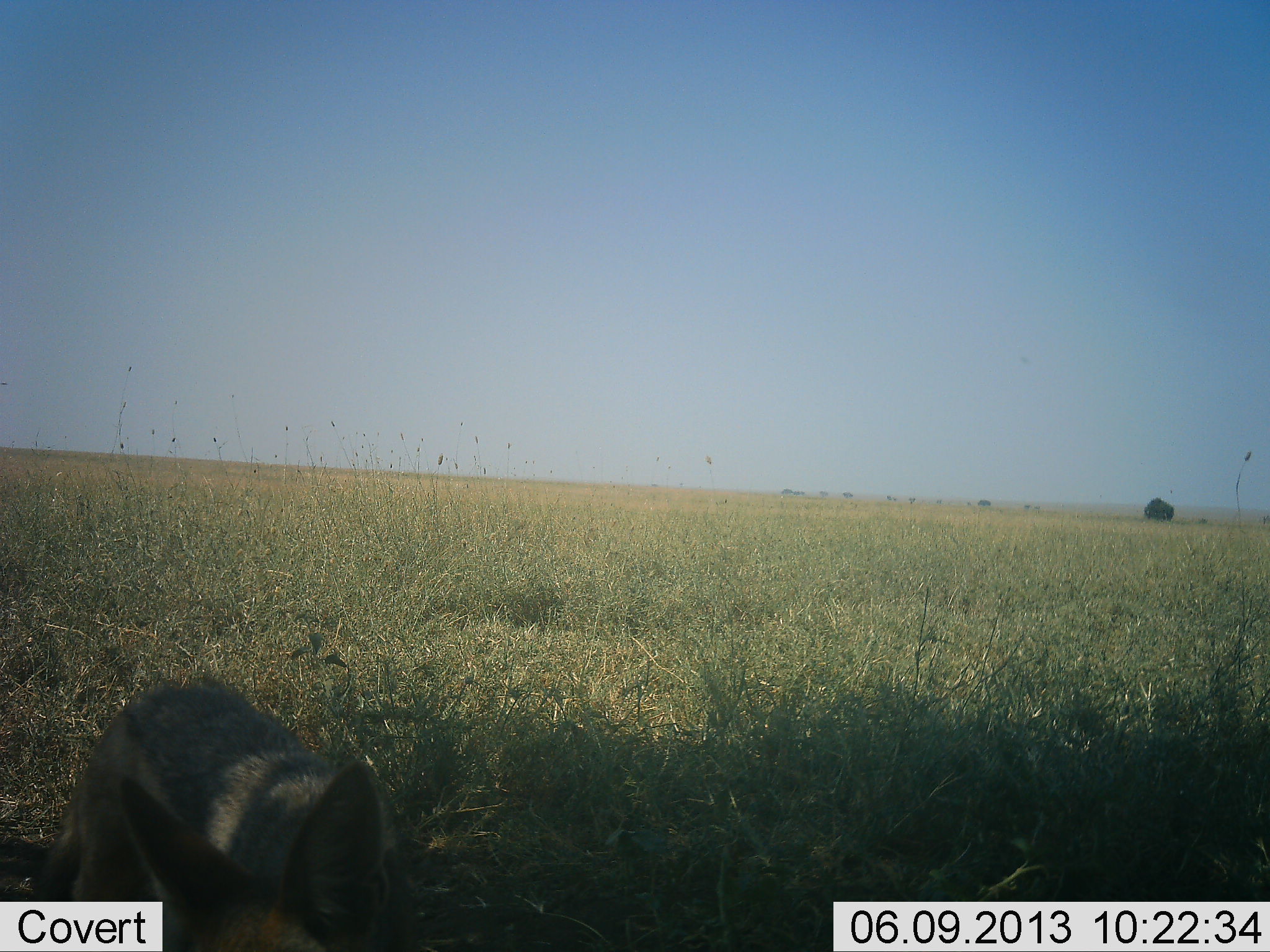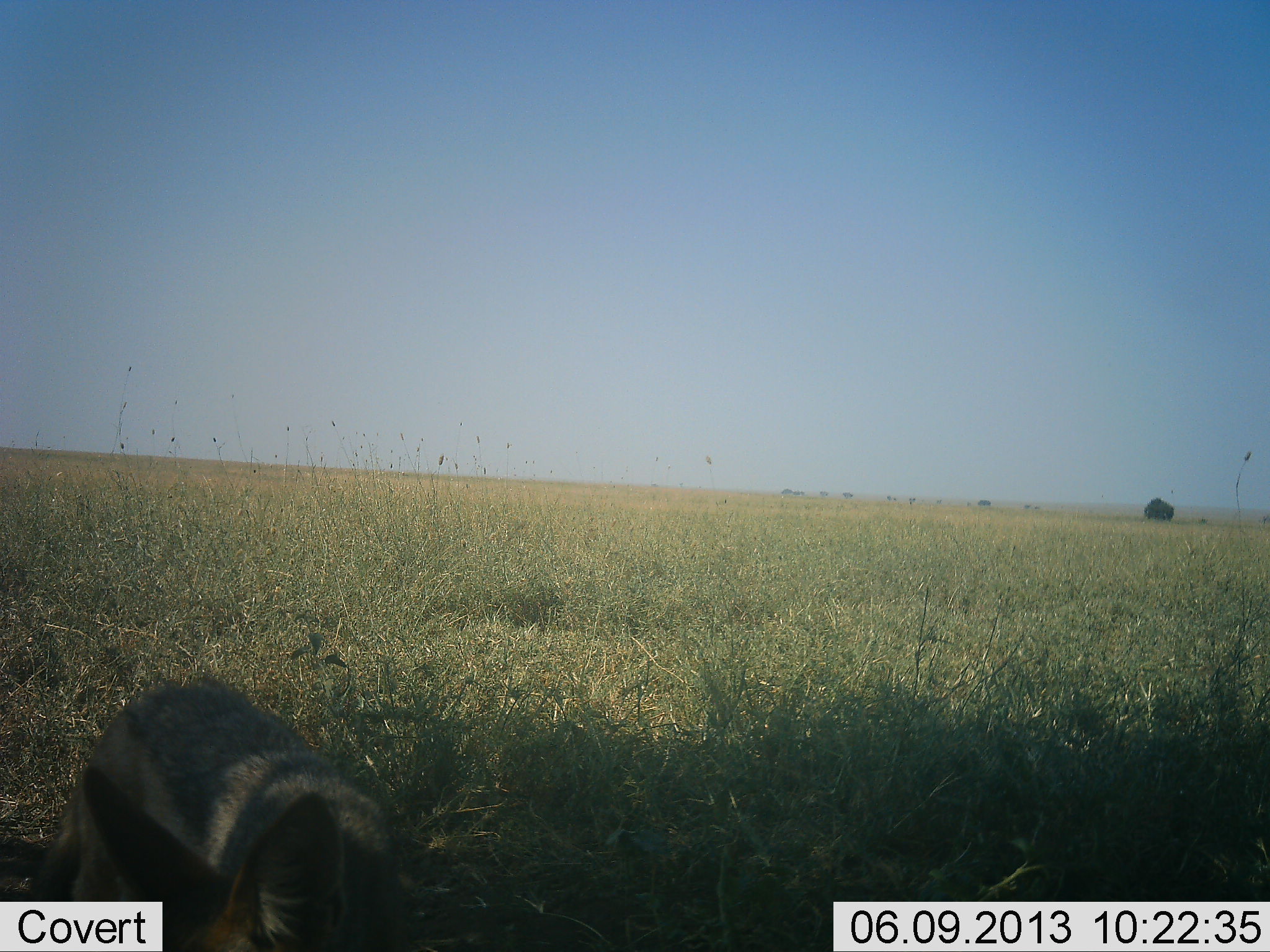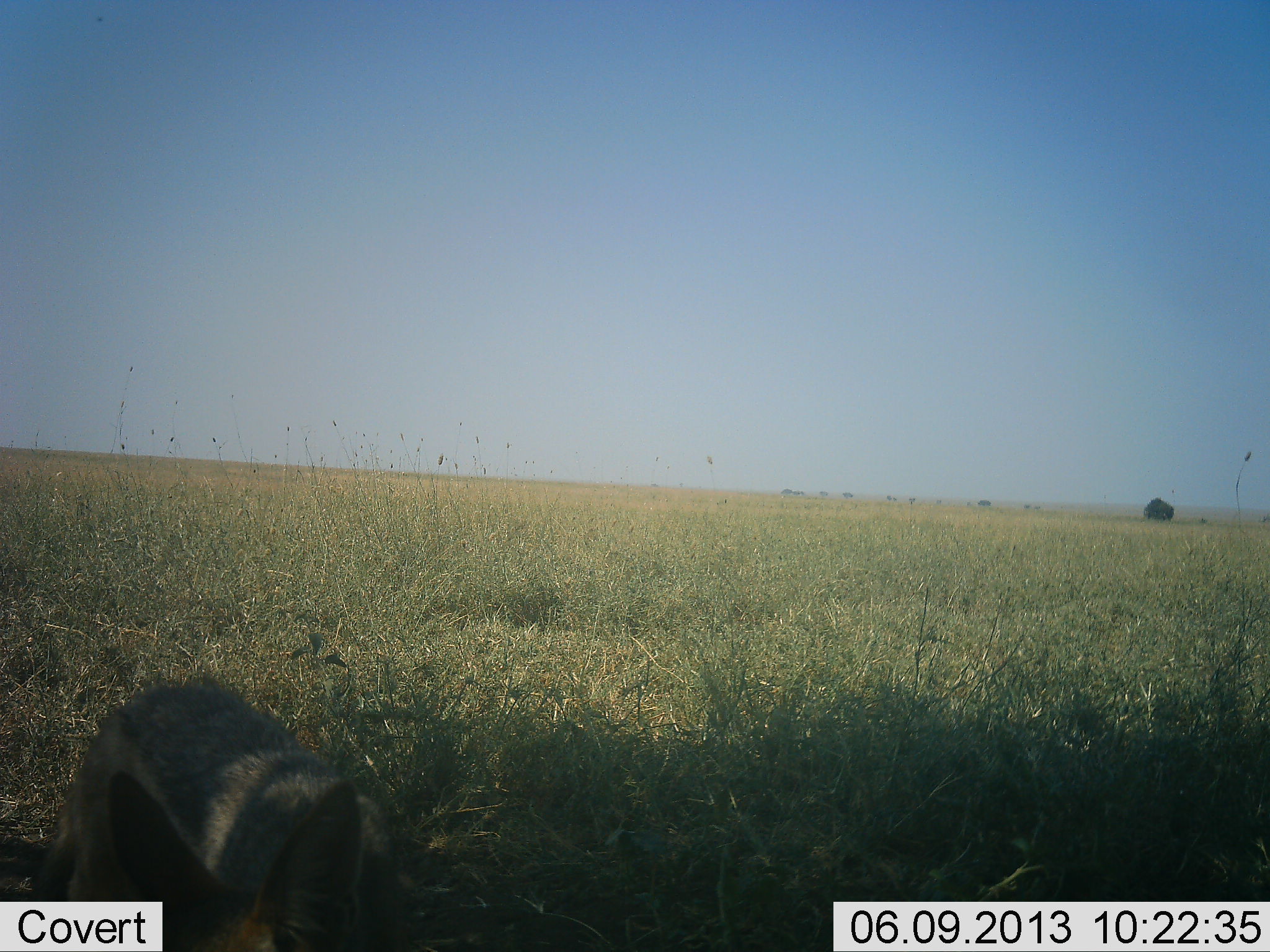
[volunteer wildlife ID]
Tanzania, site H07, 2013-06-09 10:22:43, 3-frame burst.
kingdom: Animalia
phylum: Chordata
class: Mammalia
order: Carnivora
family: Canidae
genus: Lupulella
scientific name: Lupulella mesomelas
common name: black-backed jackal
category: jackal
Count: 1.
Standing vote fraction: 90%.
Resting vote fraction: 0%.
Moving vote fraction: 0%.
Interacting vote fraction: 0%.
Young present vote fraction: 0%.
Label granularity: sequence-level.